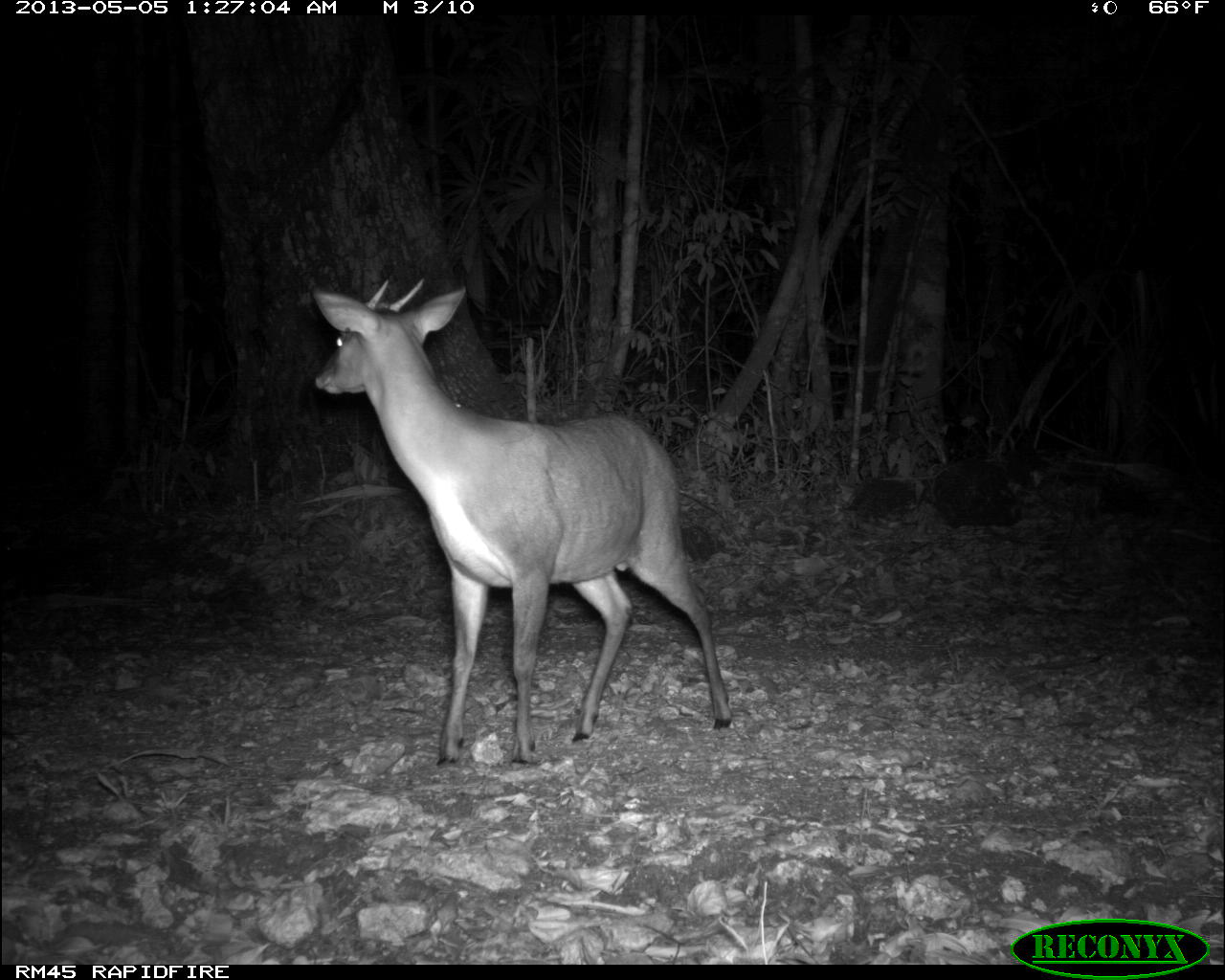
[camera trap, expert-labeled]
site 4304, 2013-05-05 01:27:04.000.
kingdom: Animalia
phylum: Chordata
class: Mammalia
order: Artiodactyla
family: Cervidae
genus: Mazama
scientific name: Mazama temama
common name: central american red brocket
Mazama temama (central american red brocket), count 1, sex male.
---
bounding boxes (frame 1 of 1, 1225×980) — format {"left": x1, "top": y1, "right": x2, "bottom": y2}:
mazama temama: {"left": 312, "top": 275, "right": 732, "bottom": 766}